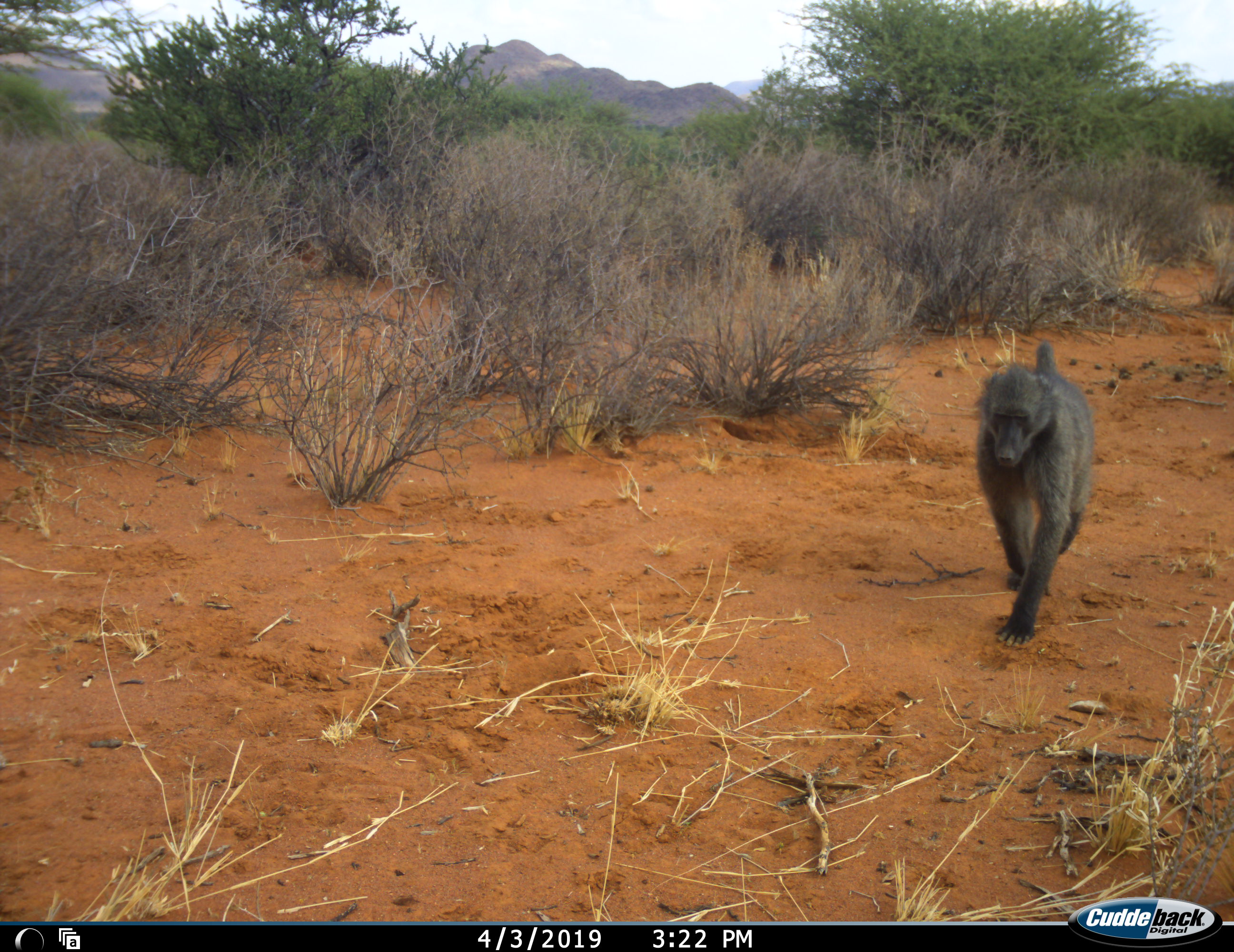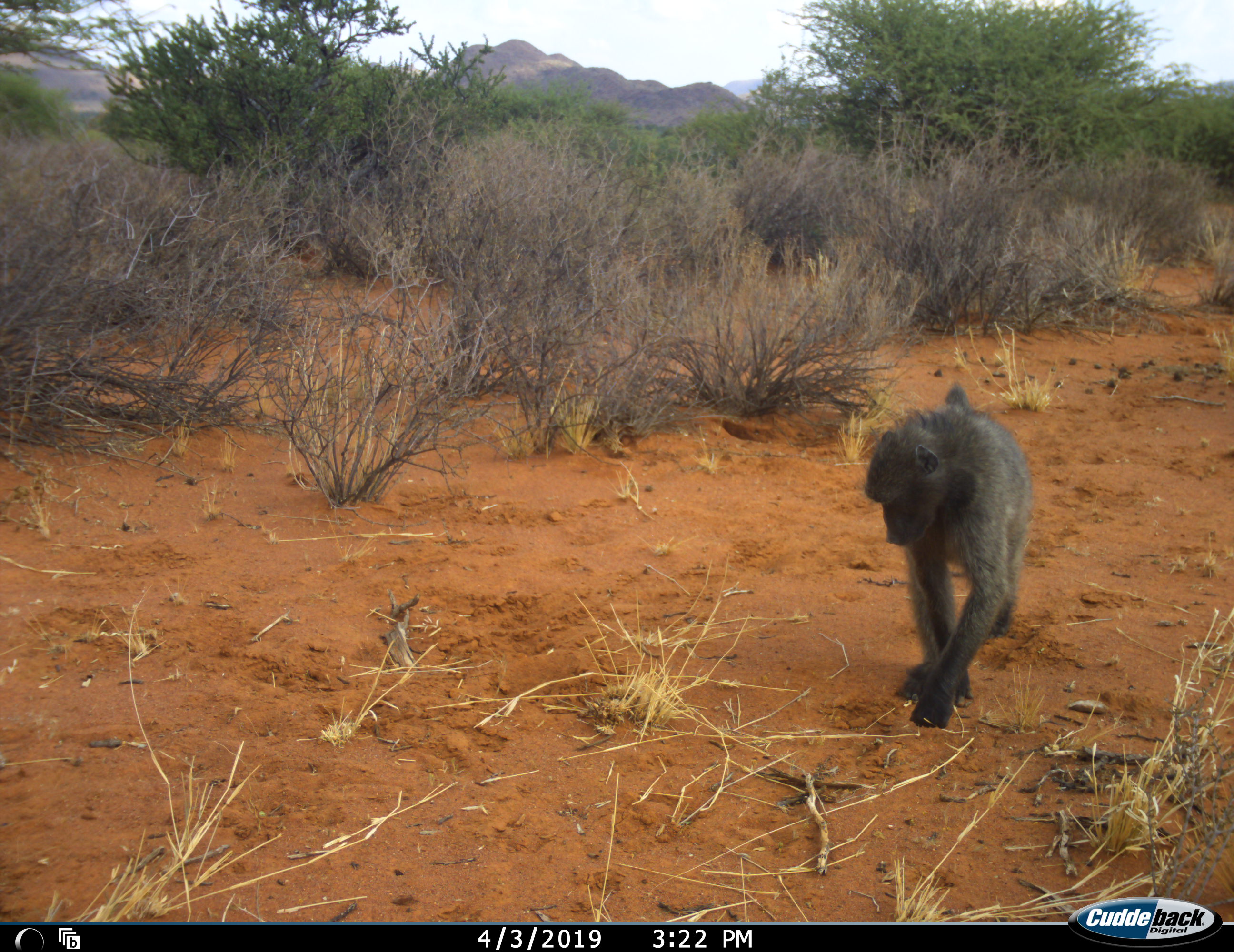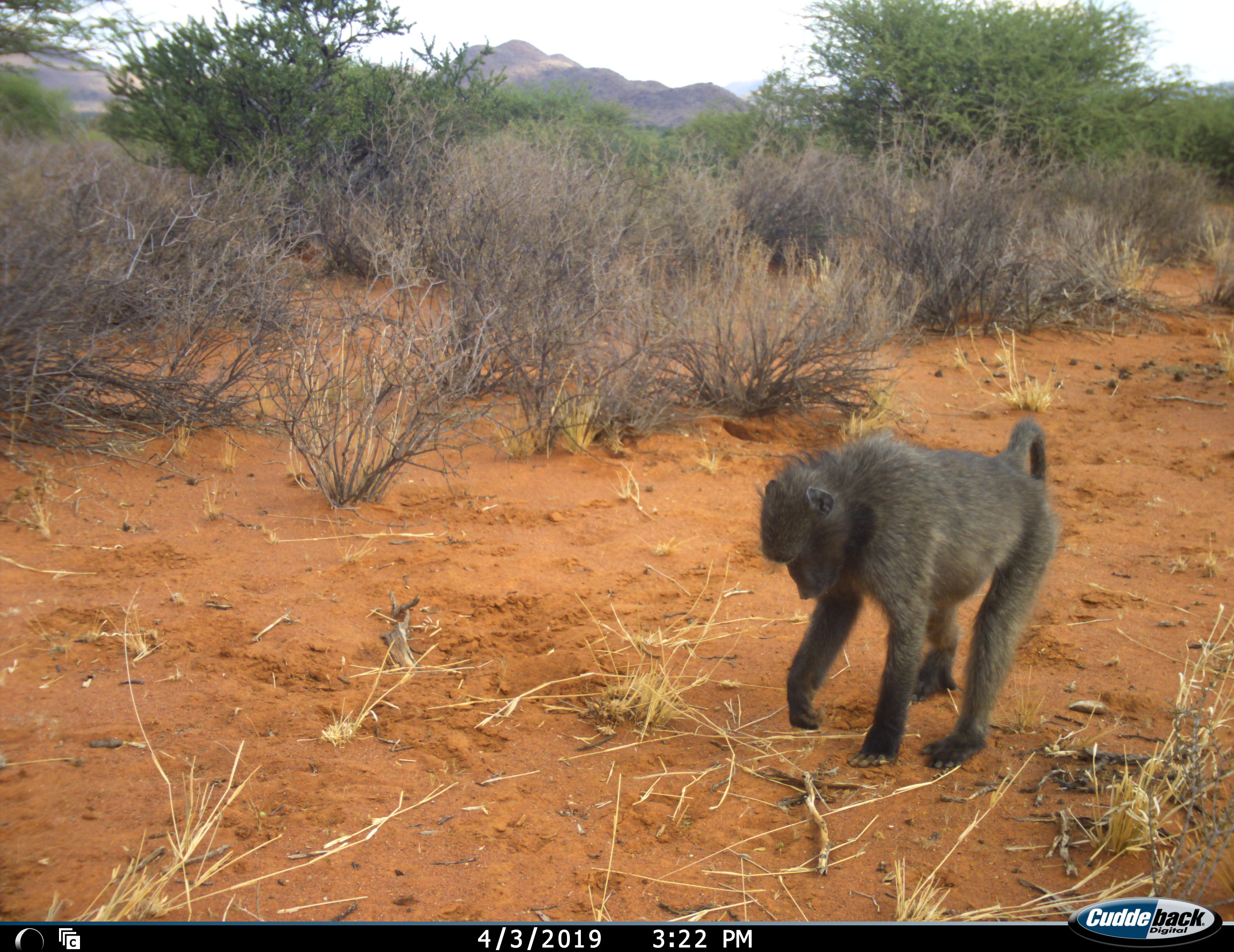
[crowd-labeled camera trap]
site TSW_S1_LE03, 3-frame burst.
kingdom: Animalia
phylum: Chordata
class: Mammalia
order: Primates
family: Cercopithecidae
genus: Papio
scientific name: Papio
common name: baboon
Baboon (Papio), count 1. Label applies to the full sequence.